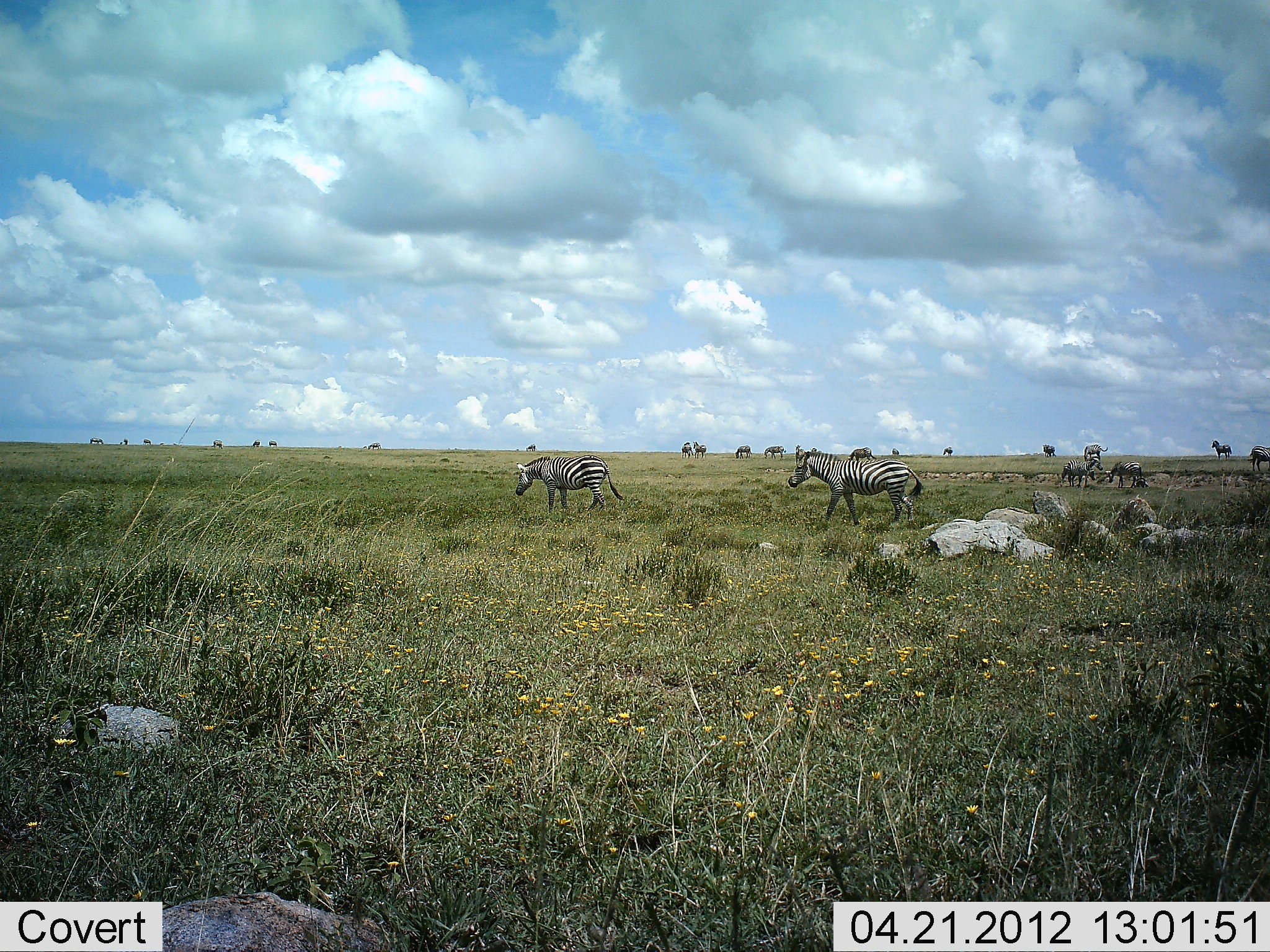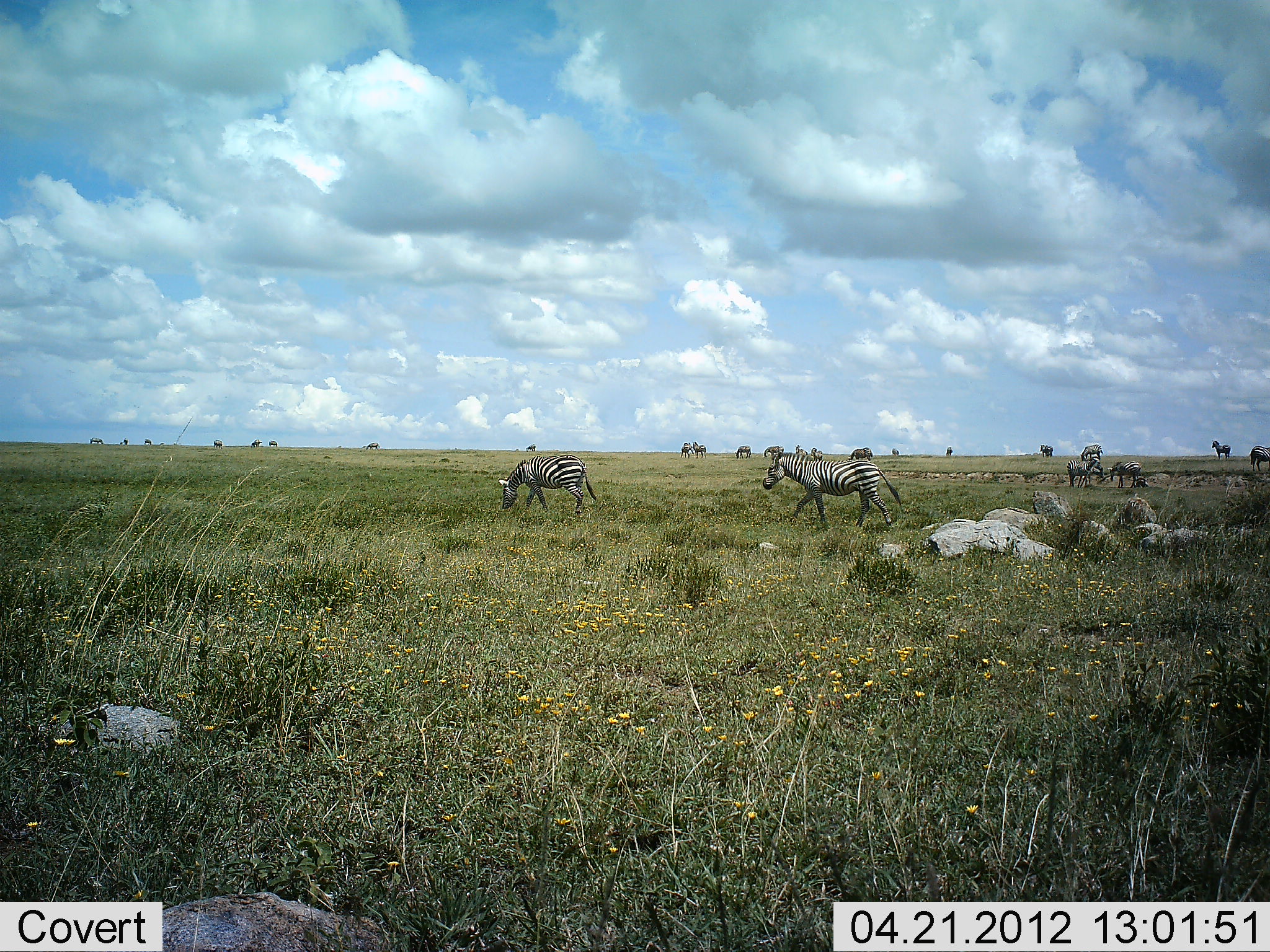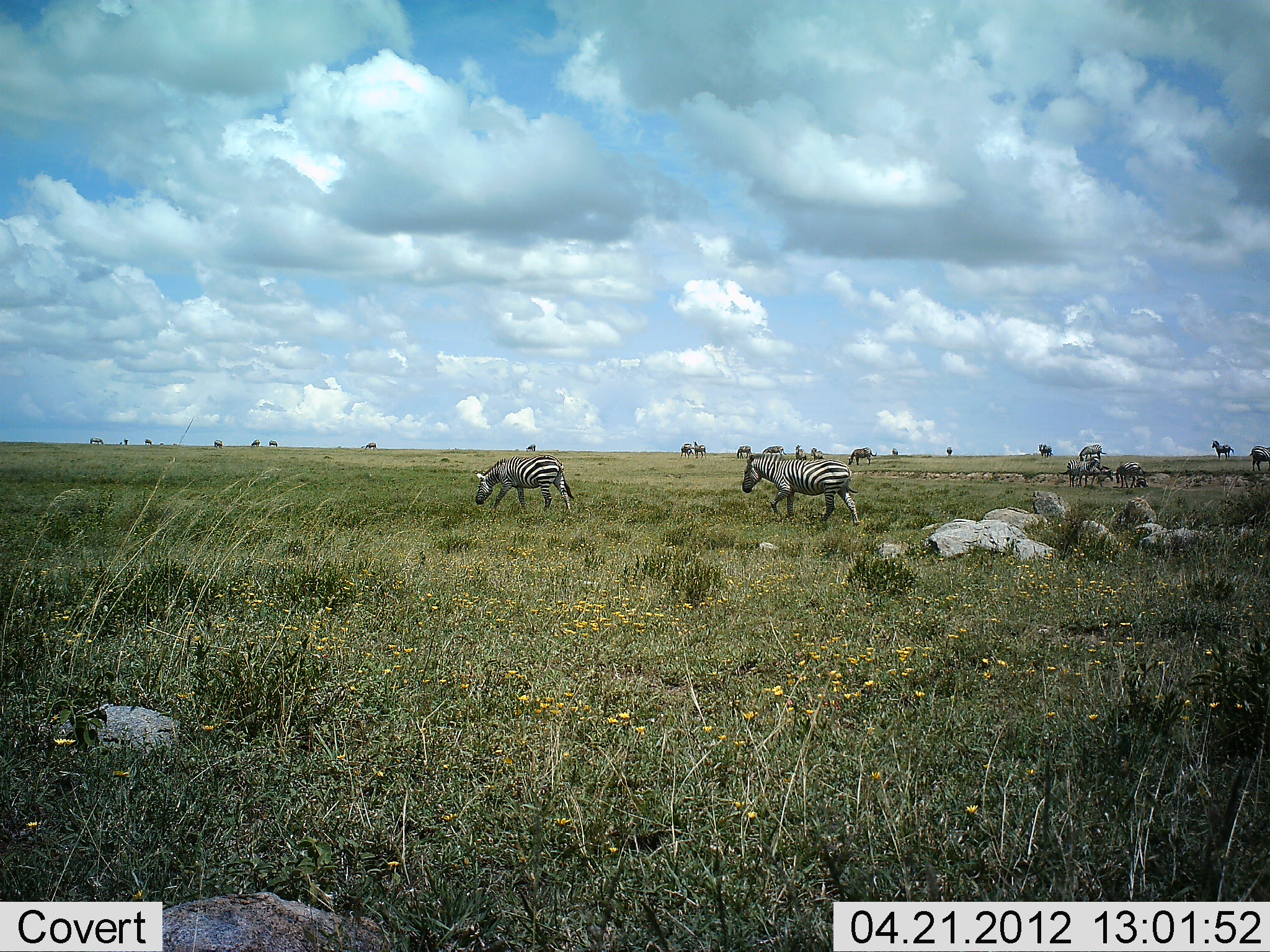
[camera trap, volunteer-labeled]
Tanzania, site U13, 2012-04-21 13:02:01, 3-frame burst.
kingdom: Animalia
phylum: Chordata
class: Mammalia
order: Perissodactyla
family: Equidae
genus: Equus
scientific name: Equus quagga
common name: plains zebra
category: zebra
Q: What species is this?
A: Zebra (plains zebra) (Equus quagga).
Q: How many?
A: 7.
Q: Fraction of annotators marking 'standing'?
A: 44%.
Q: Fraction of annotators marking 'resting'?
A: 0%.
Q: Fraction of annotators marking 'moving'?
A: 81%.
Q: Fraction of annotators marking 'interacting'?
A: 0%.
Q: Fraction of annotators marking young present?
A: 0%.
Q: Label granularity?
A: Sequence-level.